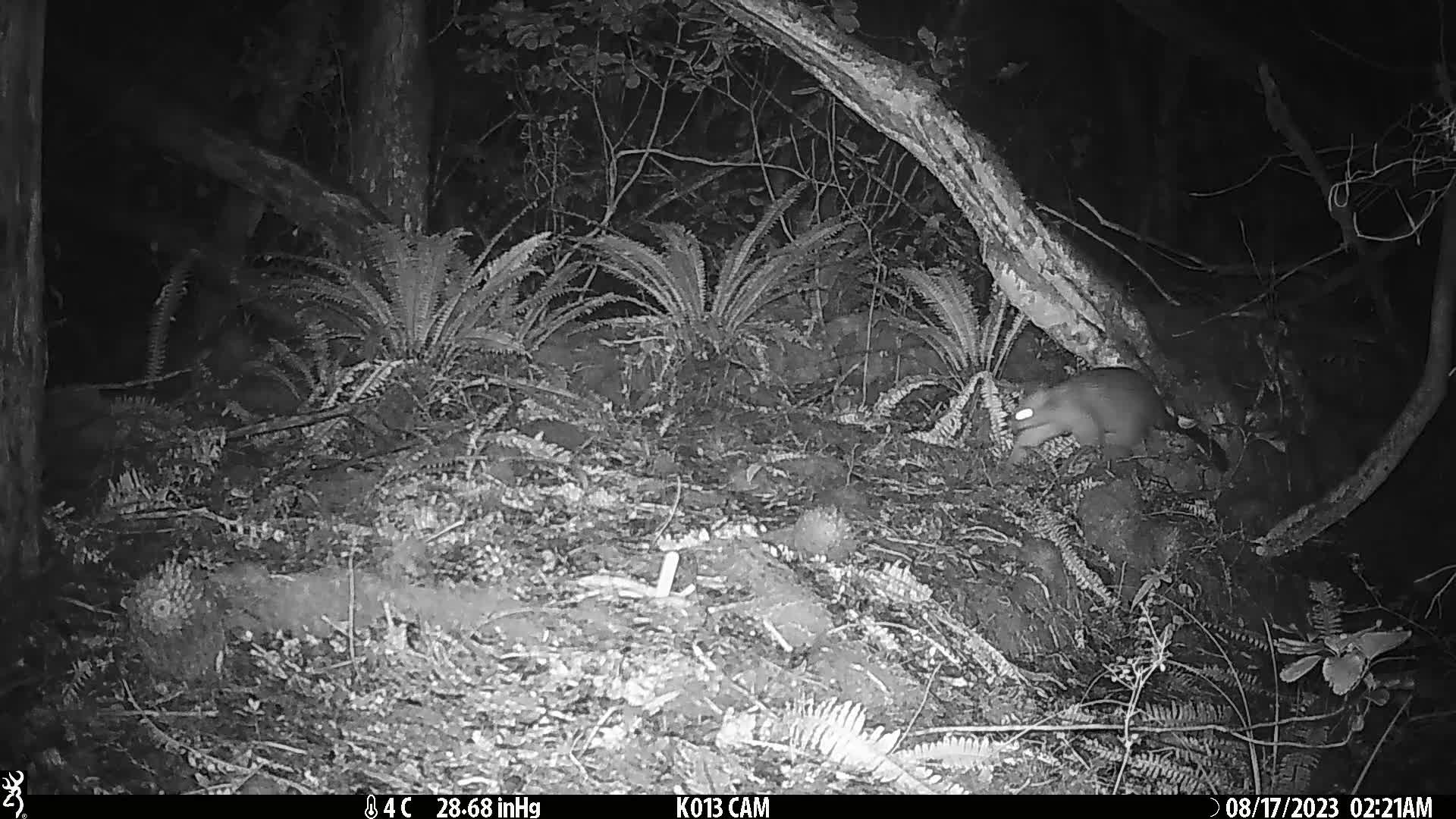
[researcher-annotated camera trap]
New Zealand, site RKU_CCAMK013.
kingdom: Animalia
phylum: Chordata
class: Mammalia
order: Diprotodontia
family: Phalangeridae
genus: Trichosurus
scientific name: Trichosurus vulpecula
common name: common brushtail possum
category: possum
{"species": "possum (common brushtail possum) (Trichosurus vulpecula)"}